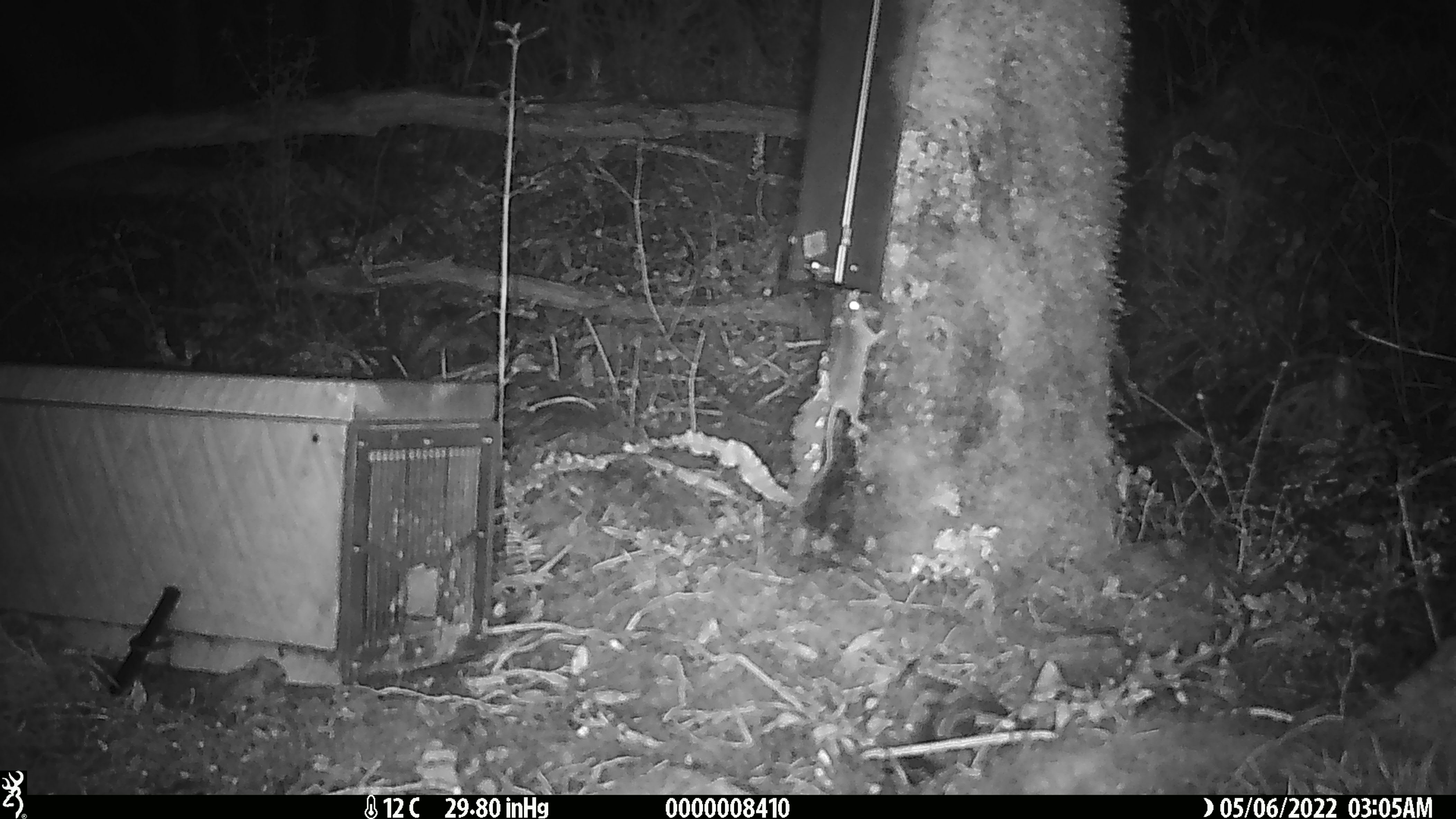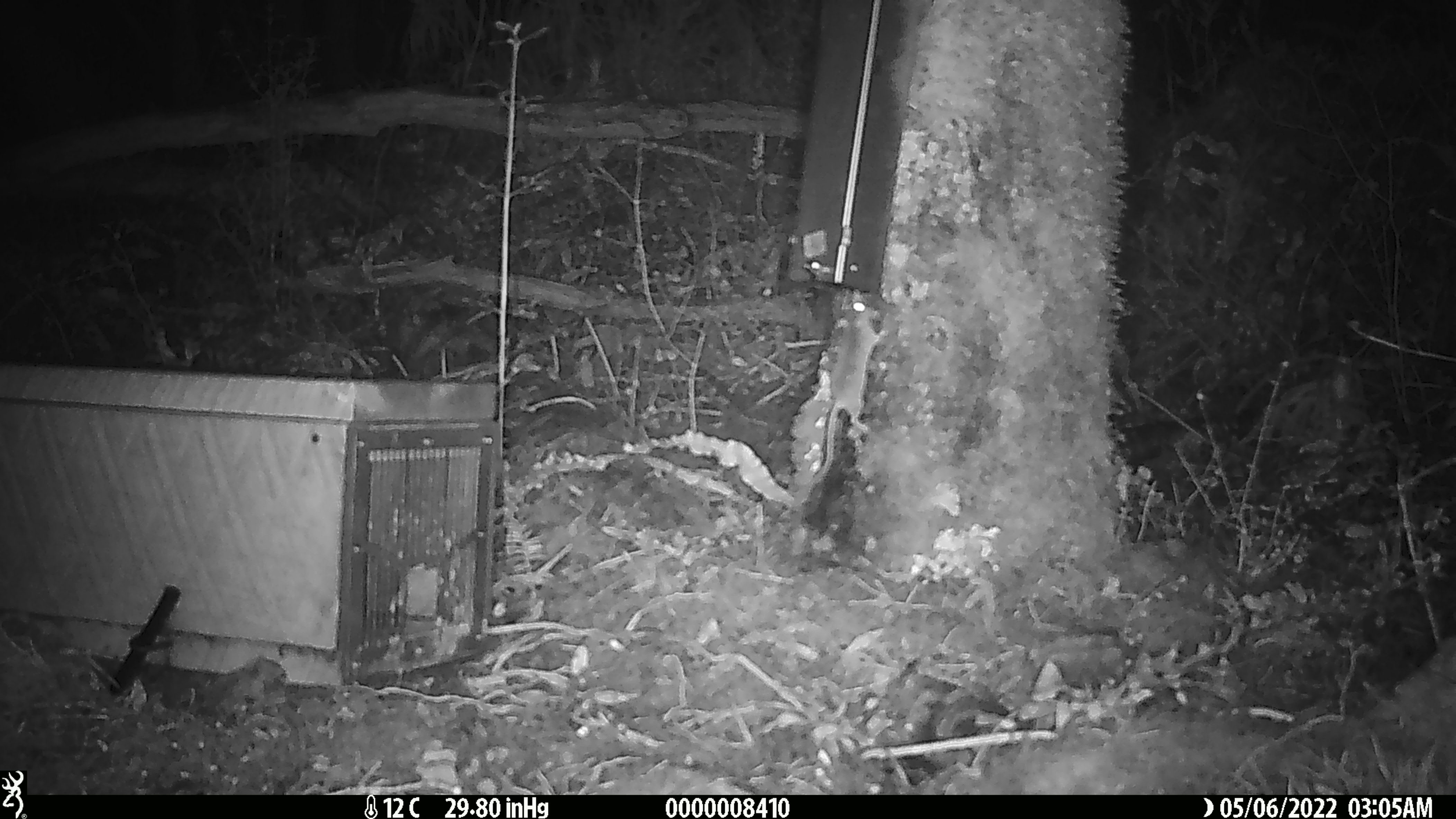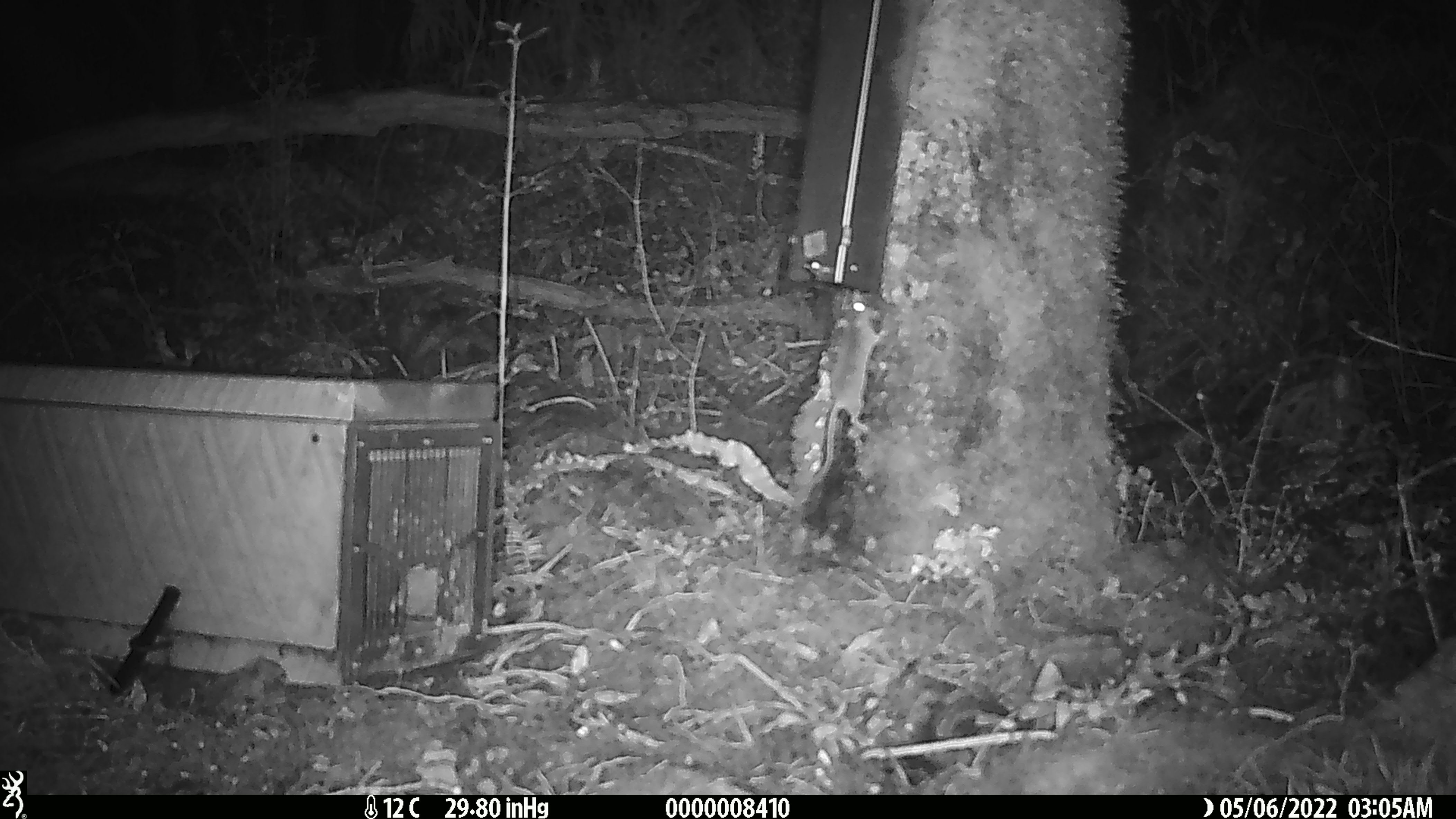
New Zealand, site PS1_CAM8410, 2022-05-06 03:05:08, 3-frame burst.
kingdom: Animalia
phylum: Chordata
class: Mammalia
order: Rodentia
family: Muridae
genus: Mus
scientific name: Mus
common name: mouse